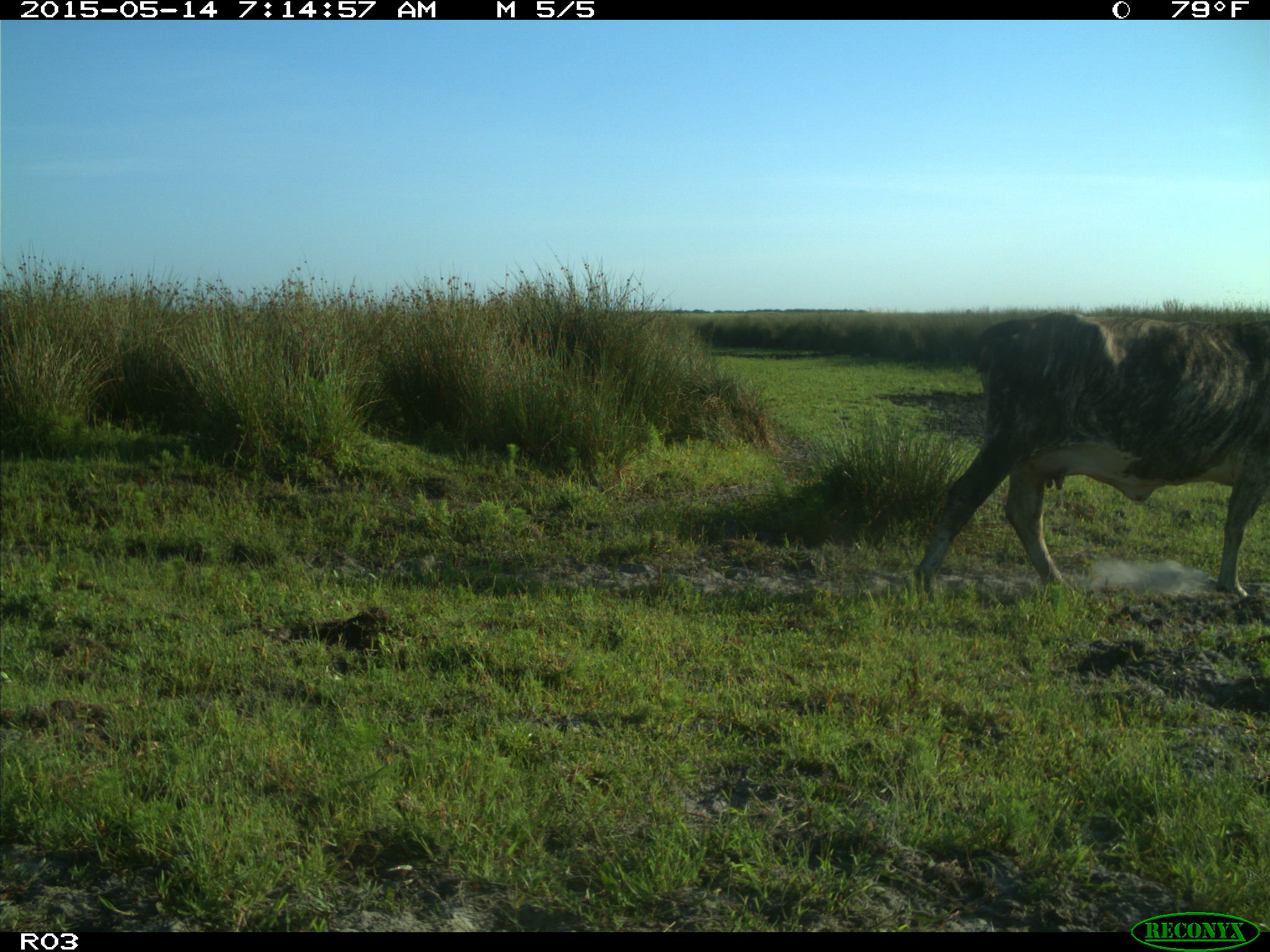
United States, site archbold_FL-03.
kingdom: Animalia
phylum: Chordata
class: Mammalia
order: Artiodactyla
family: Bovidae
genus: Bos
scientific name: Bos taurus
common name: domestic cow